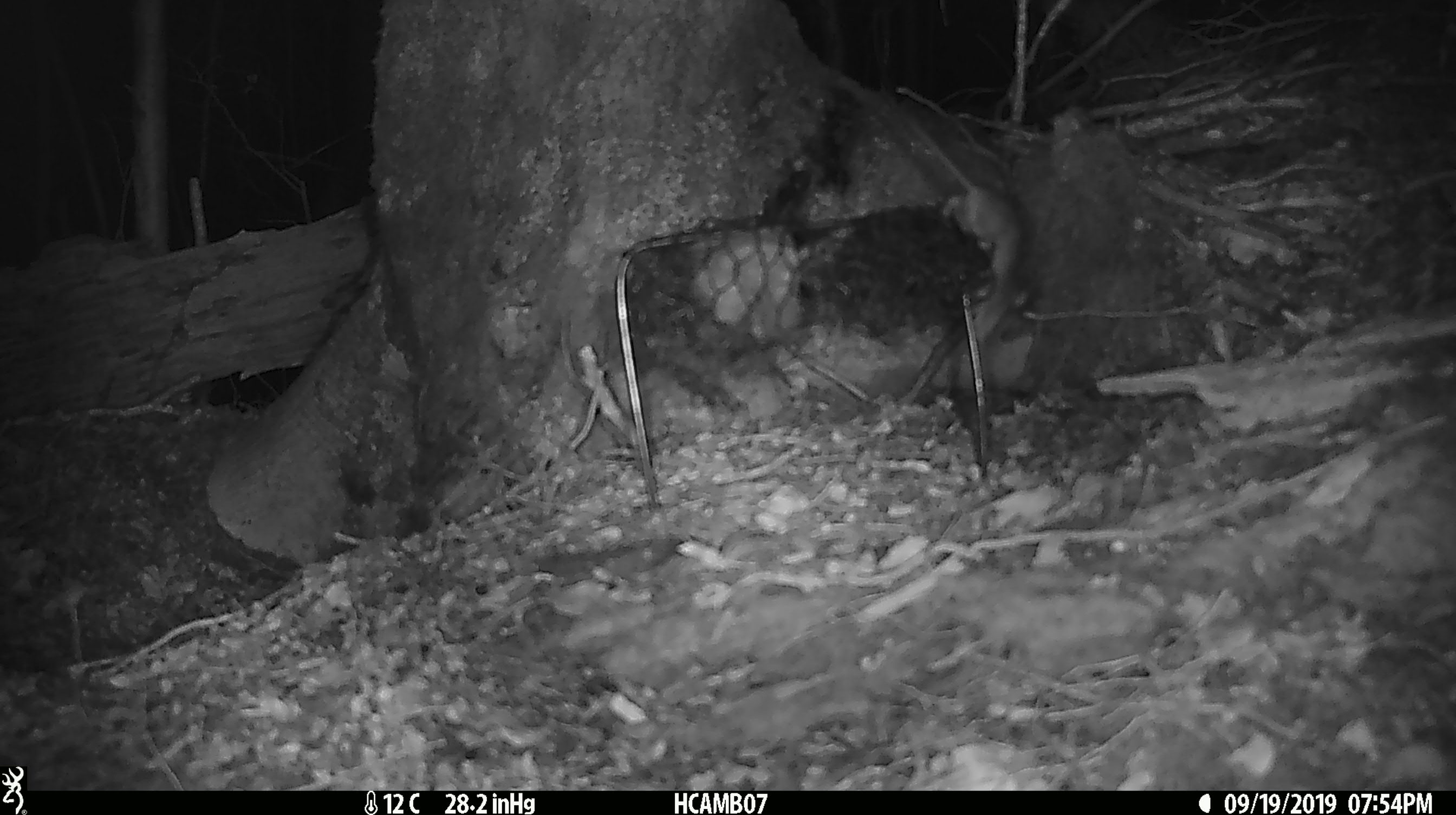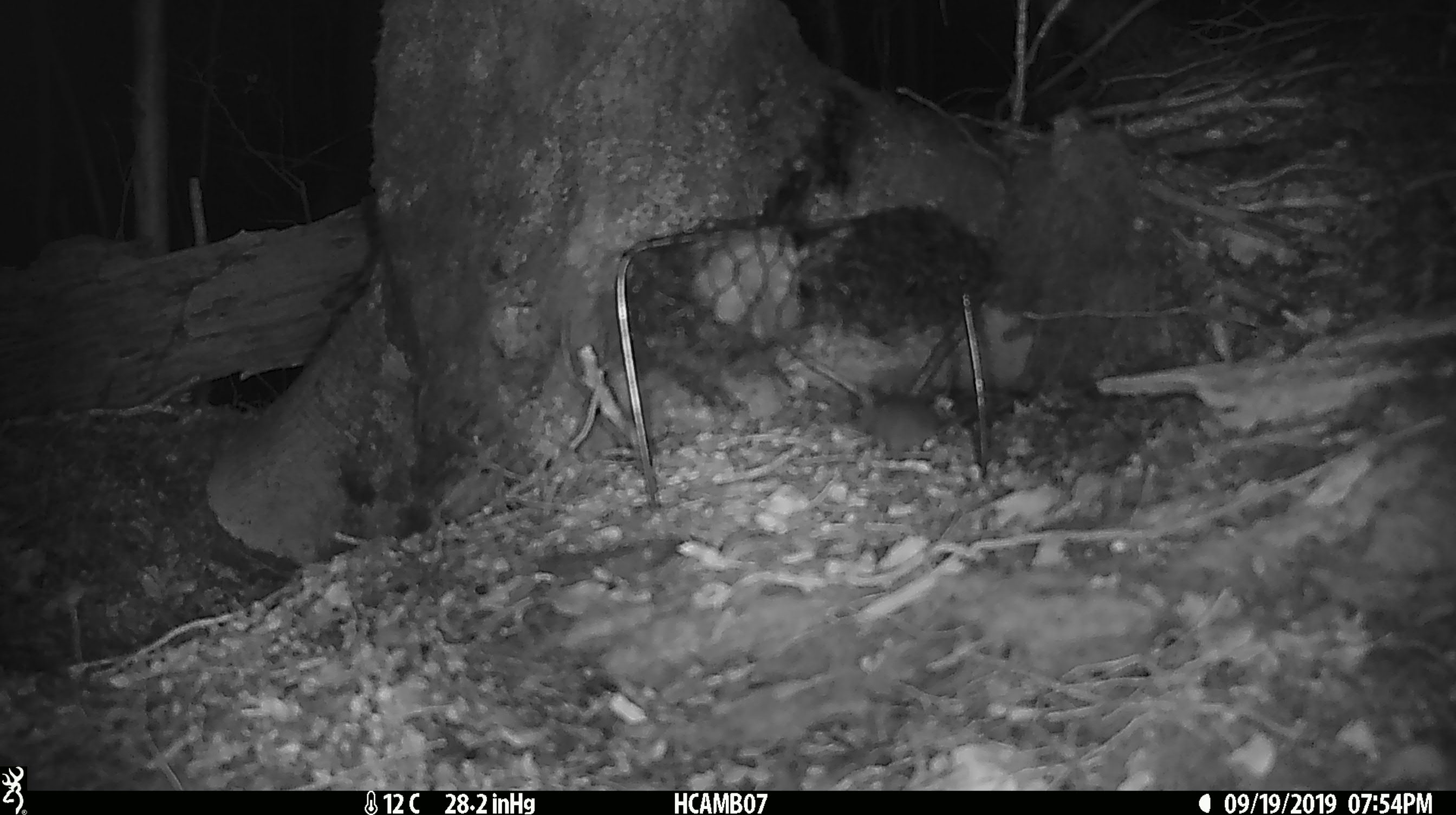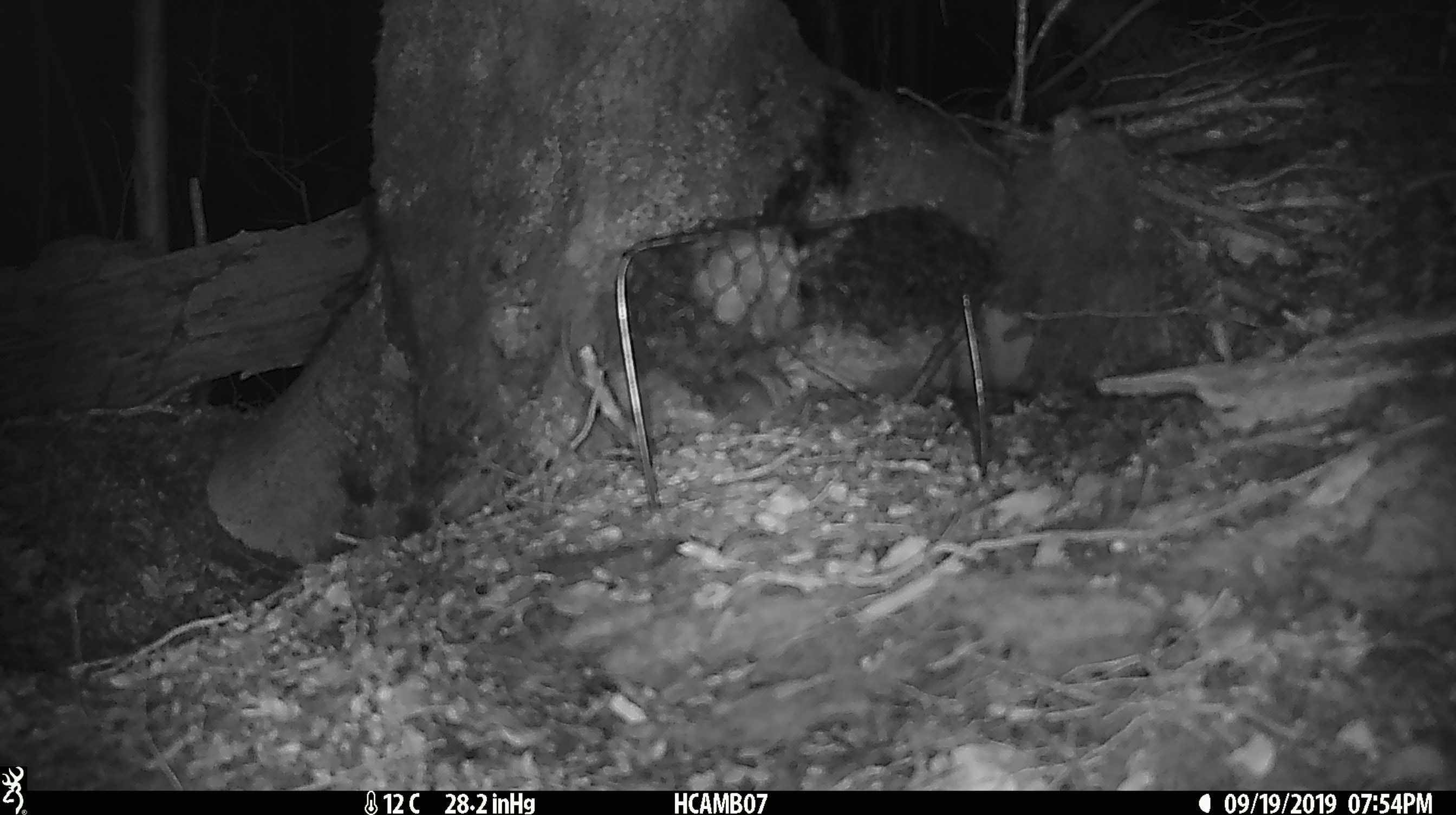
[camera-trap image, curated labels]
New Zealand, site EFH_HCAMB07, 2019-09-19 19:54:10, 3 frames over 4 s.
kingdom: Animalia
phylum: Chordata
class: Mammalia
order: Rodentia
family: Muridae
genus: Mus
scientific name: Mus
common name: mouse